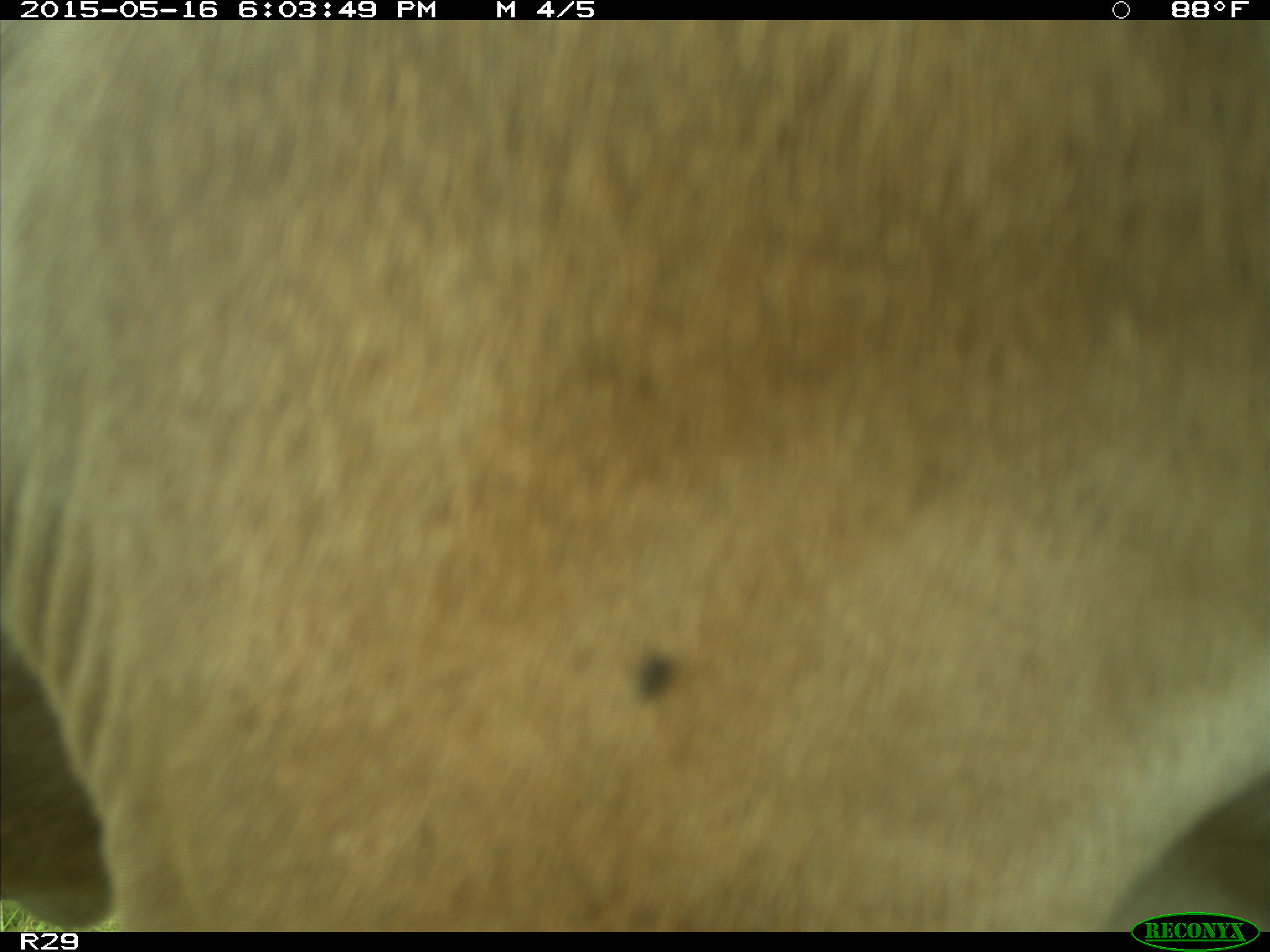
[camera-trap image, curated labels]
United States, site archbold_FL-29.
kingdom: Animalia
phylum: Chordata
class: Mammalia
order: Artiodactyla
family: Bovidae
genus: Bos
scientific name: Bos taurus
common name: domestic cow